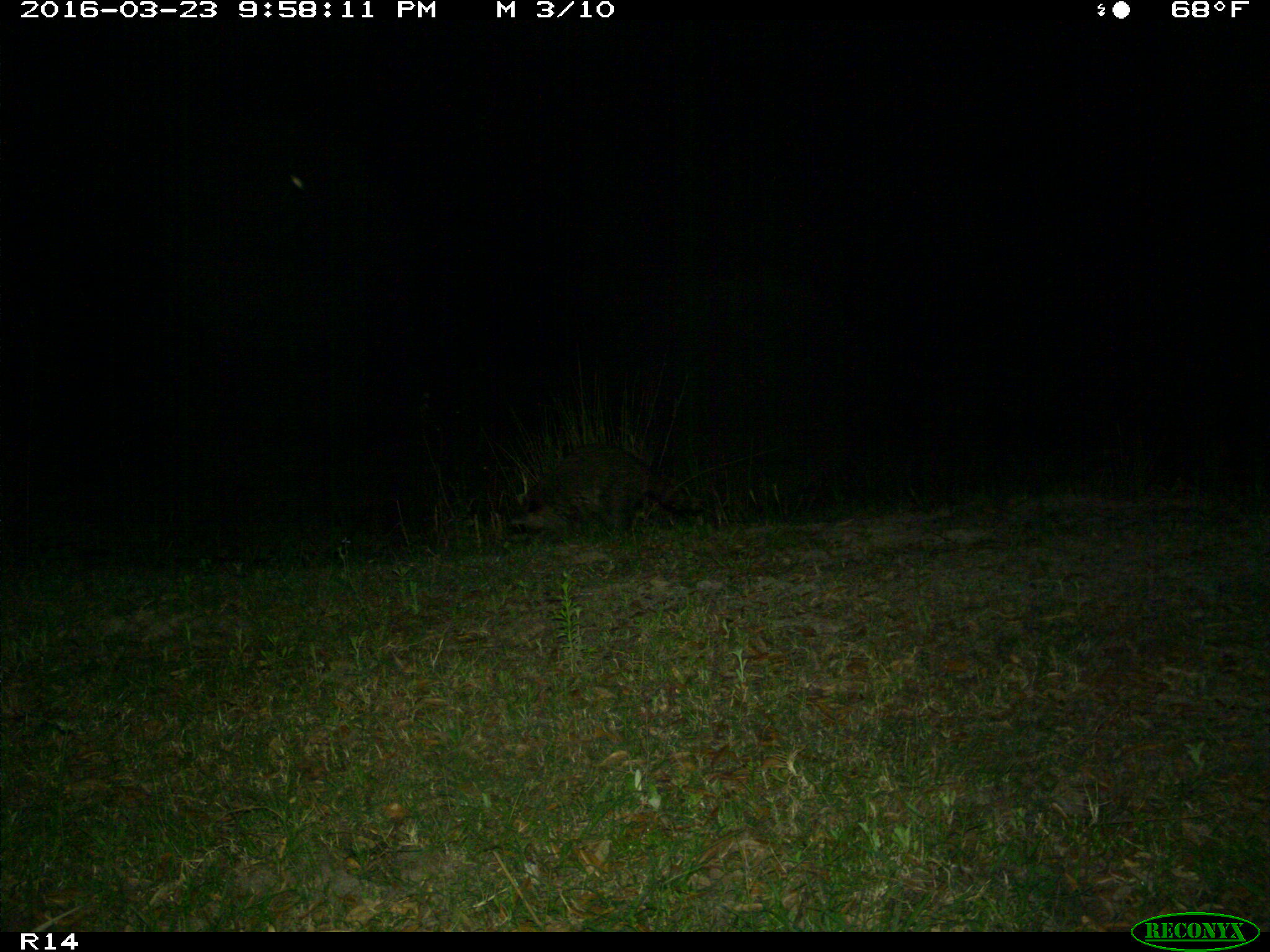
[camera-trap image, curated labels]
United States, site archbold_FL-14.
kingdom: Animalia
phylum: Chordata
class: Mammalia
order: Carnivora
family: Procyonidae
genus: Procyon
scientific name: Procyon lotor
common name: common raccoon